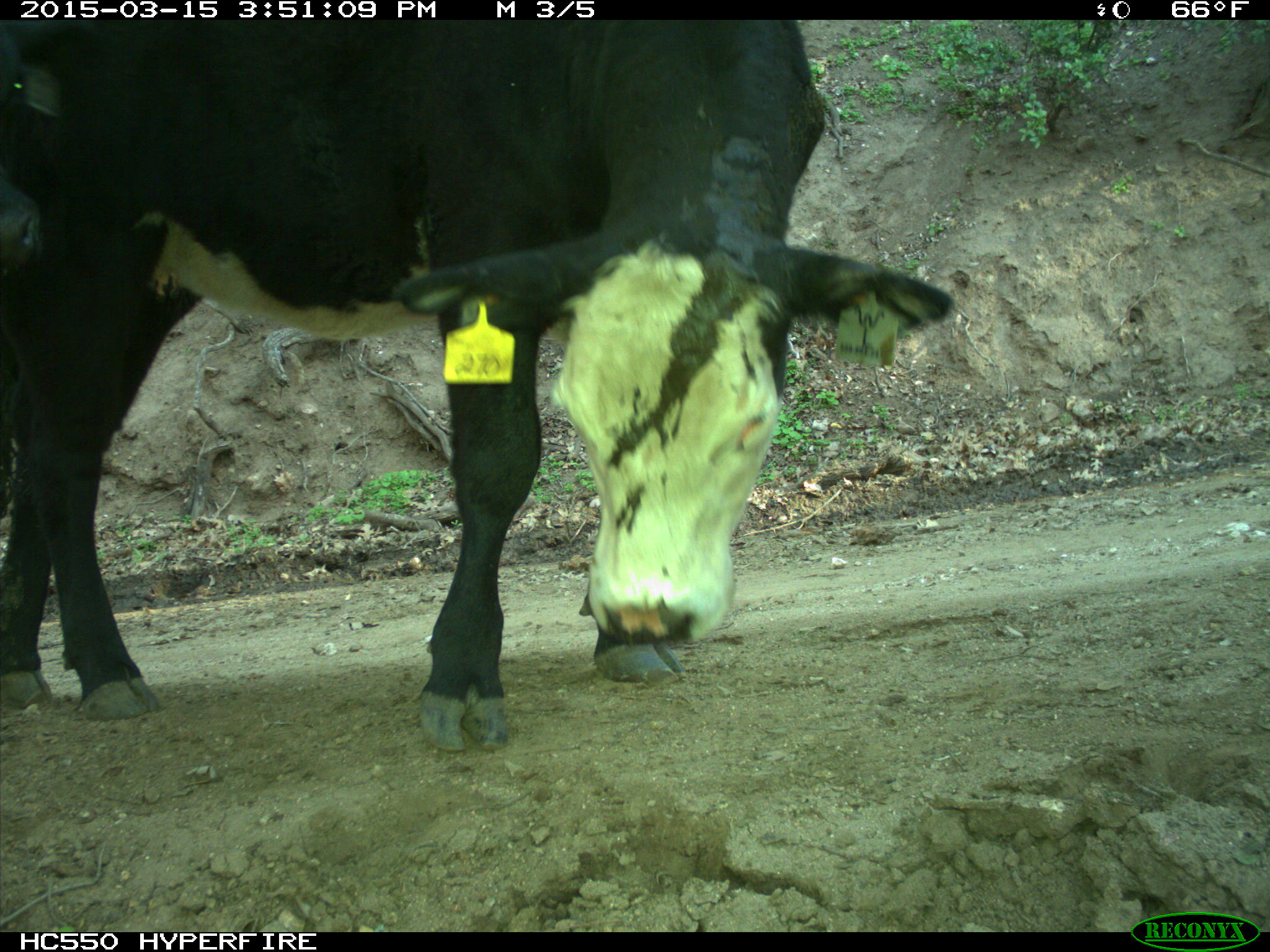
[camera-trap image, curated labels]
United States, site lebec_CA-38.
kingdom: Animalia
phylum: Chordata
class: Mammalia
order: Artiodactyla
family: Bovidae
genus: Bos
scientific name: Bos taurus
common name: domestic cow